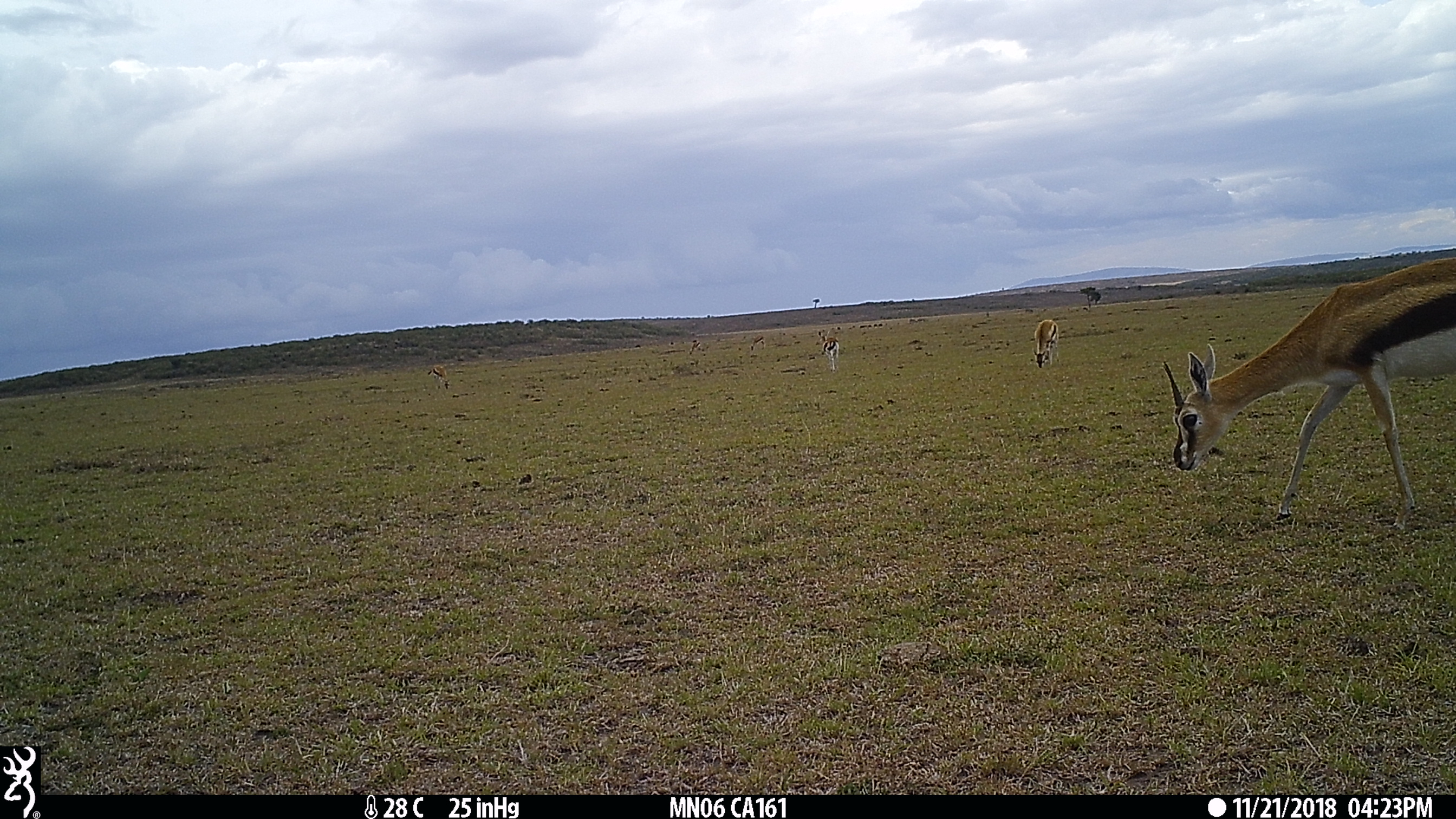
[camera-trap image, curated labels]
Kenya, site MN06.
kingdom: Animalia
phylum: Chordata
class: Mammalia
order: Artiodactyla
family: Bovidae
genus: Eudorcas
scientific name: Eudorcas thomsonii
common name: thomon's gazelle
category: gazelle thomsons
Gazelle thomsons (thomon's gazelle) (Eudorcas thomsonii).